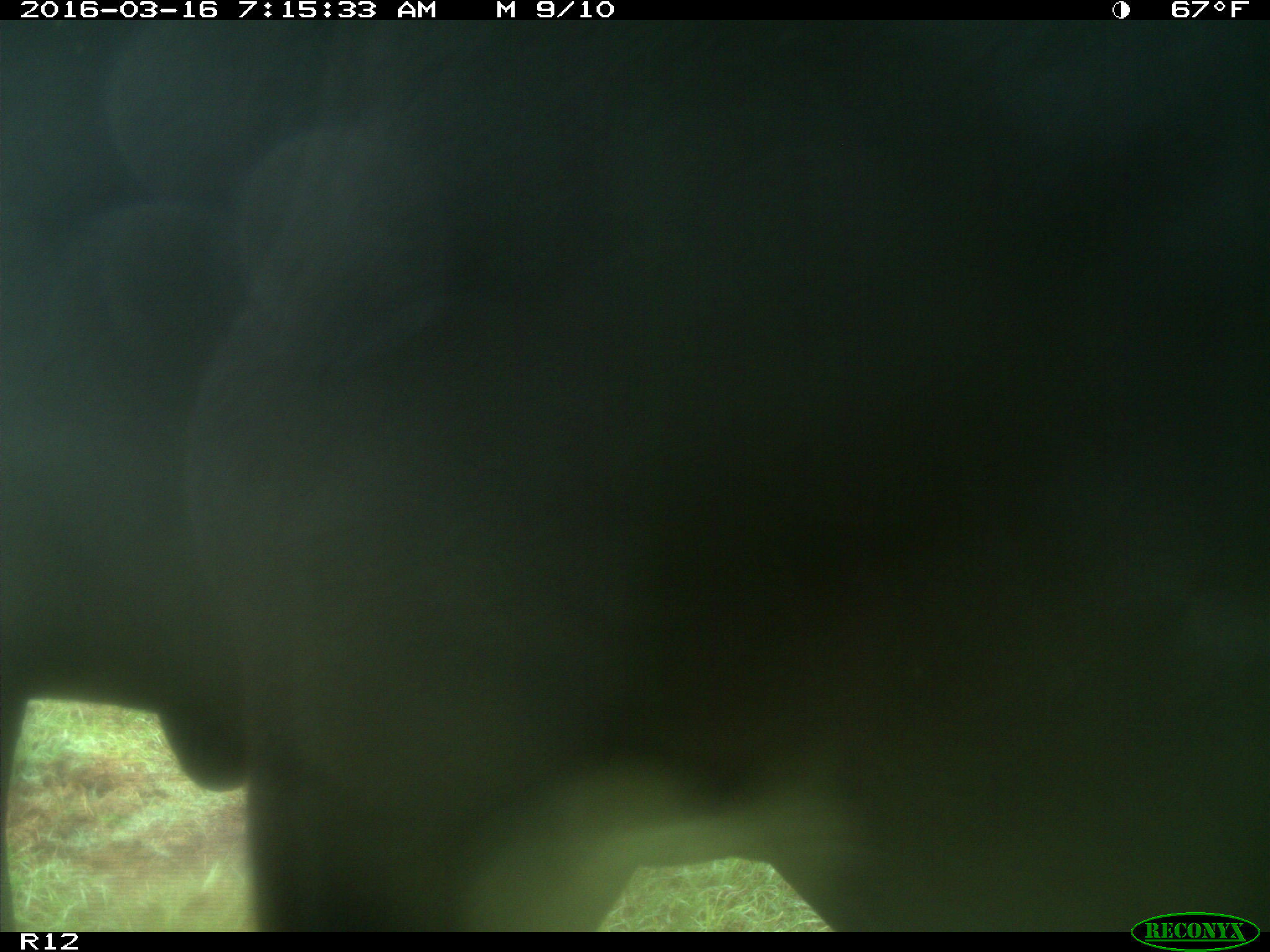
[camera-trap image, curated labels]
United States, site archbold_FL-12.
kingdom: Animalia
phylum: Chordata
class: Mammalia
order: Artiodactyla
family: Bovidae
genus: Bos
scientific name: Bos taurus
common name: domestic cow